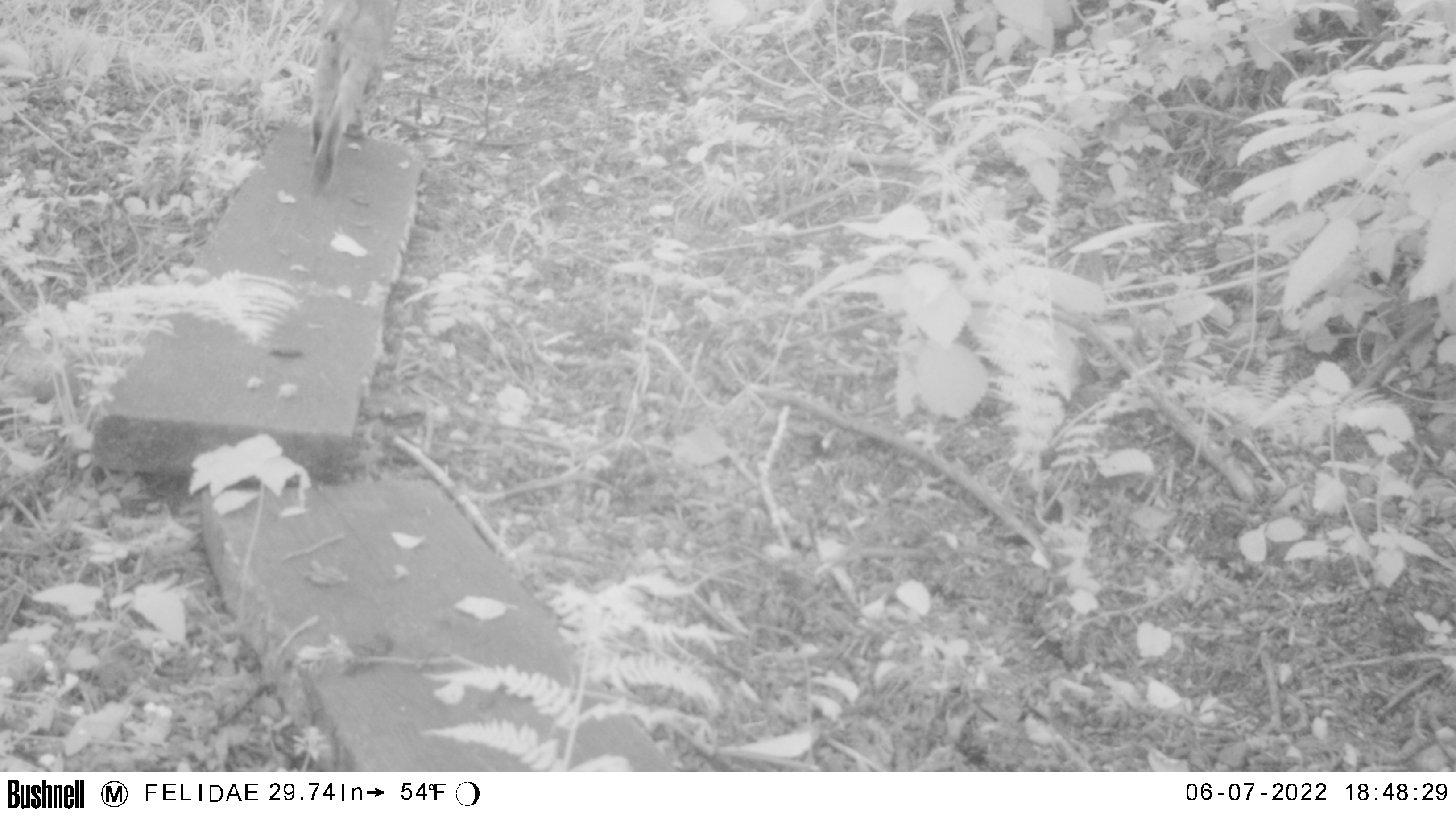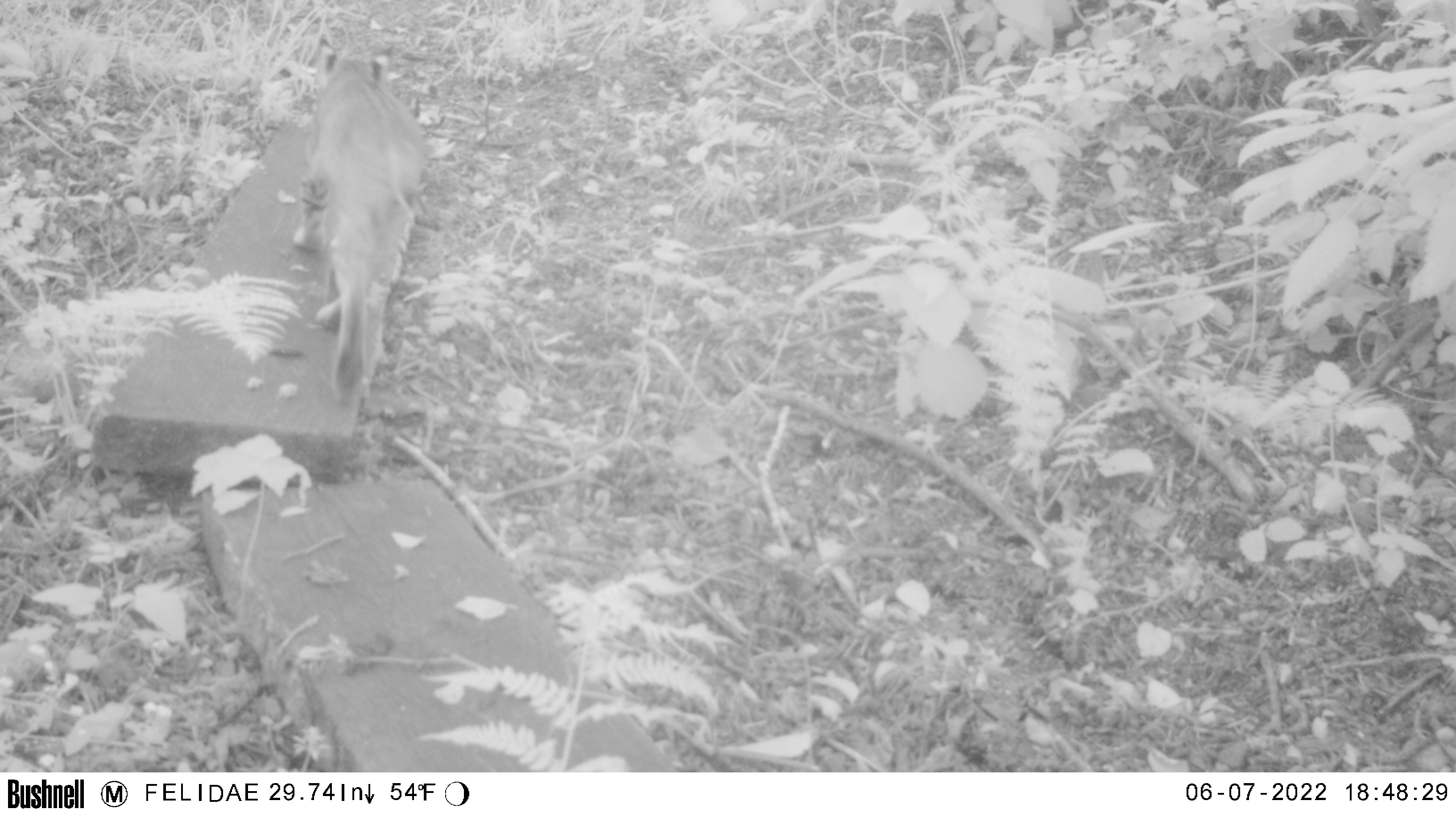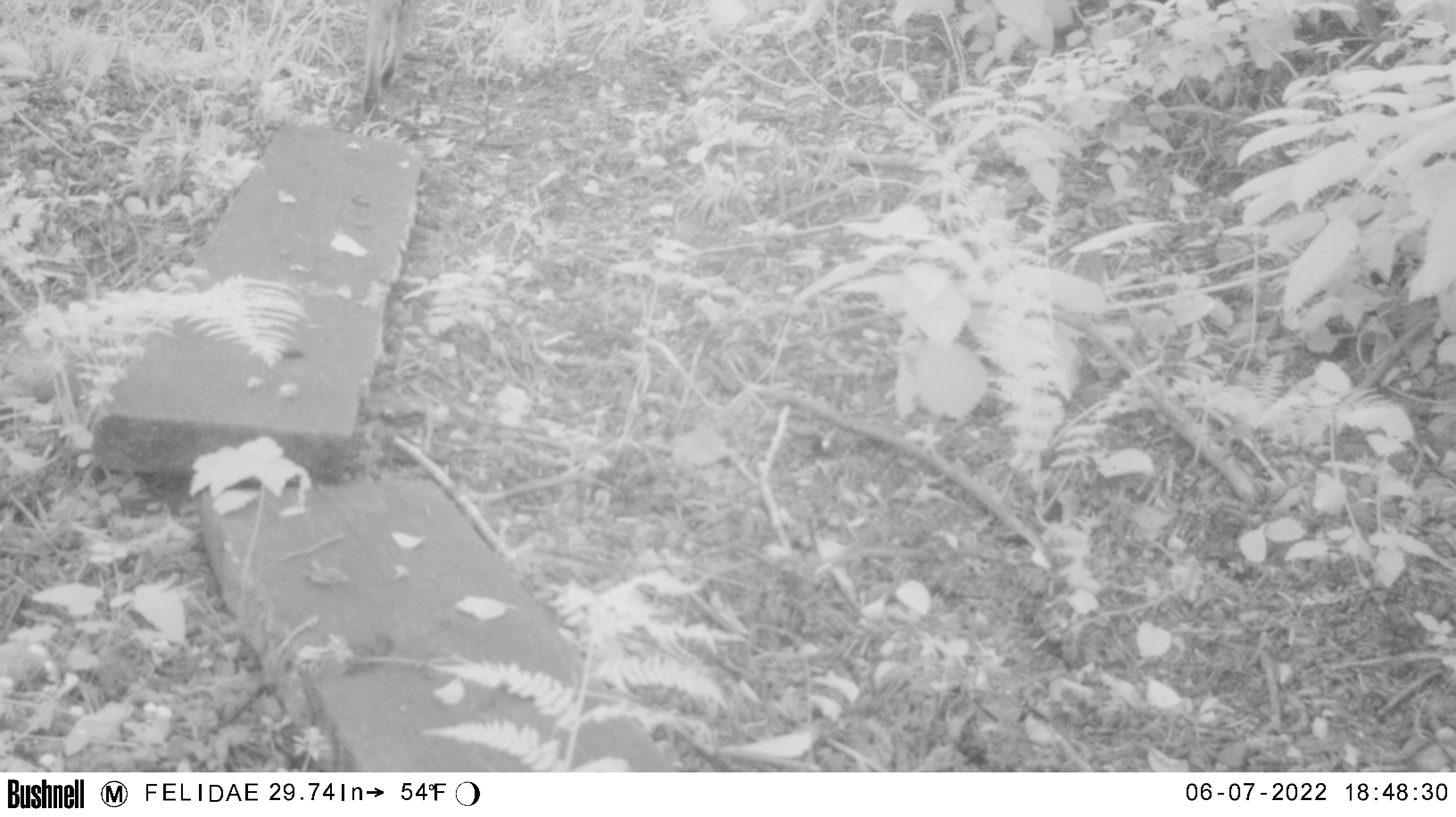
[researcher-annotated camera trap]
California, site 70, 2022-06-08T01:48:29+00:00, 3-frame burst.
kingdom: Animalia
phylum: Chordata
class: Mammalia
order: Carnivora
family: Felidae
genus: Lynx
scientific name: Lynx rufus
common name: bobcat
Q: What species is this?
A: Bobcat (Lynx rufus).